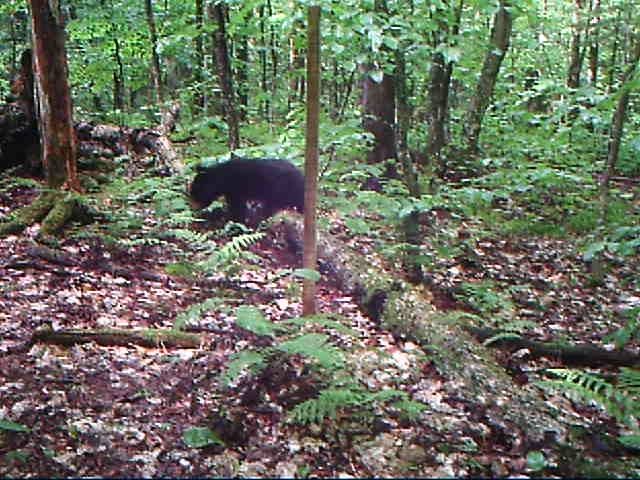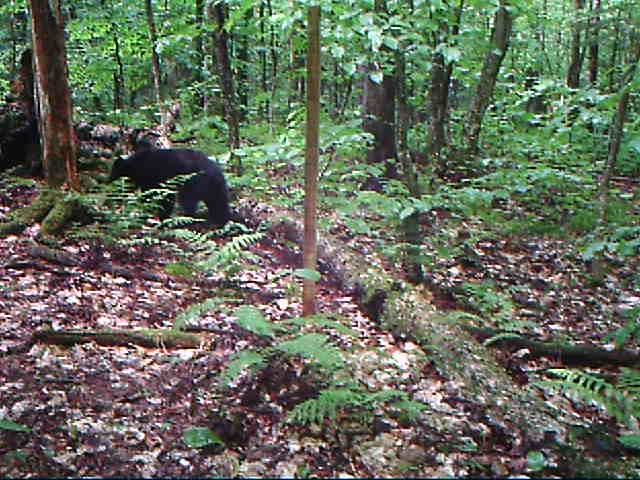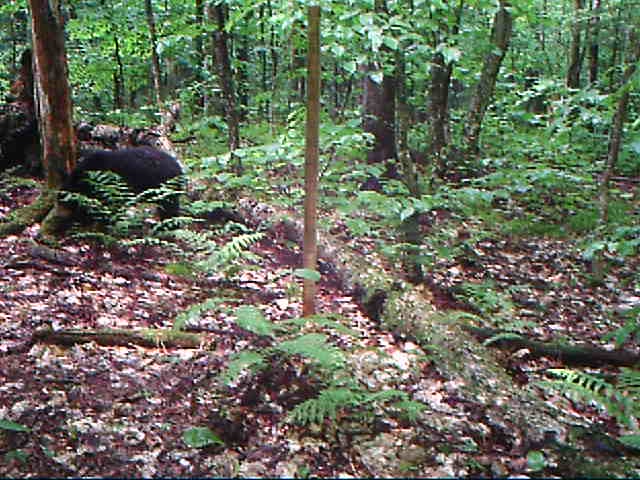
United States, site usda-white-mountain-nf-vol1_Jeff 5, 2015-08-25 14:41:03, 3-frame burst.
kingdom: Animalia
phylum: Chordata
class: Mammalia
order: Carnivora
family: Ursidae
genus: Ursus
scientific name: Ursus americanus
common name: black bear